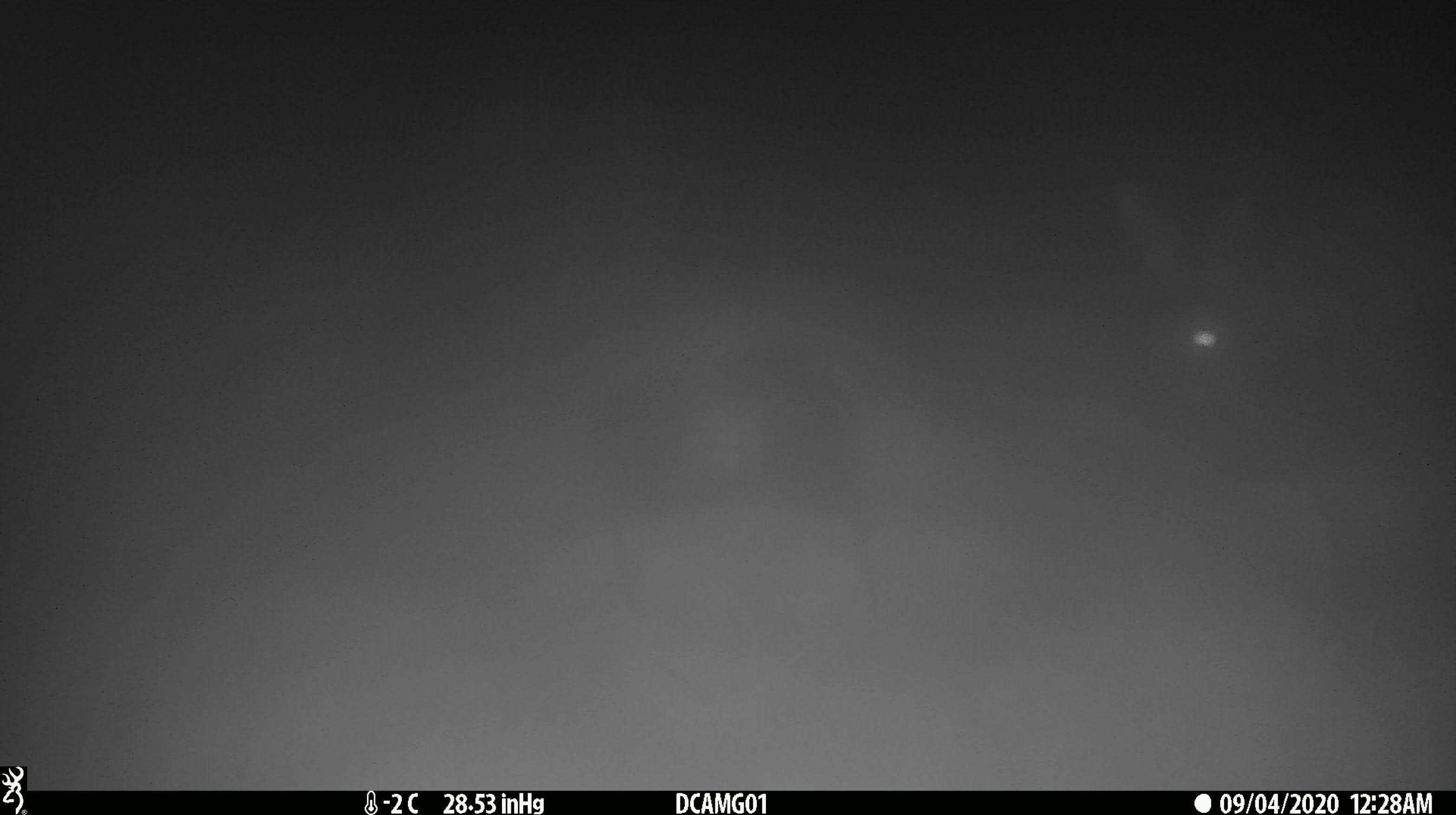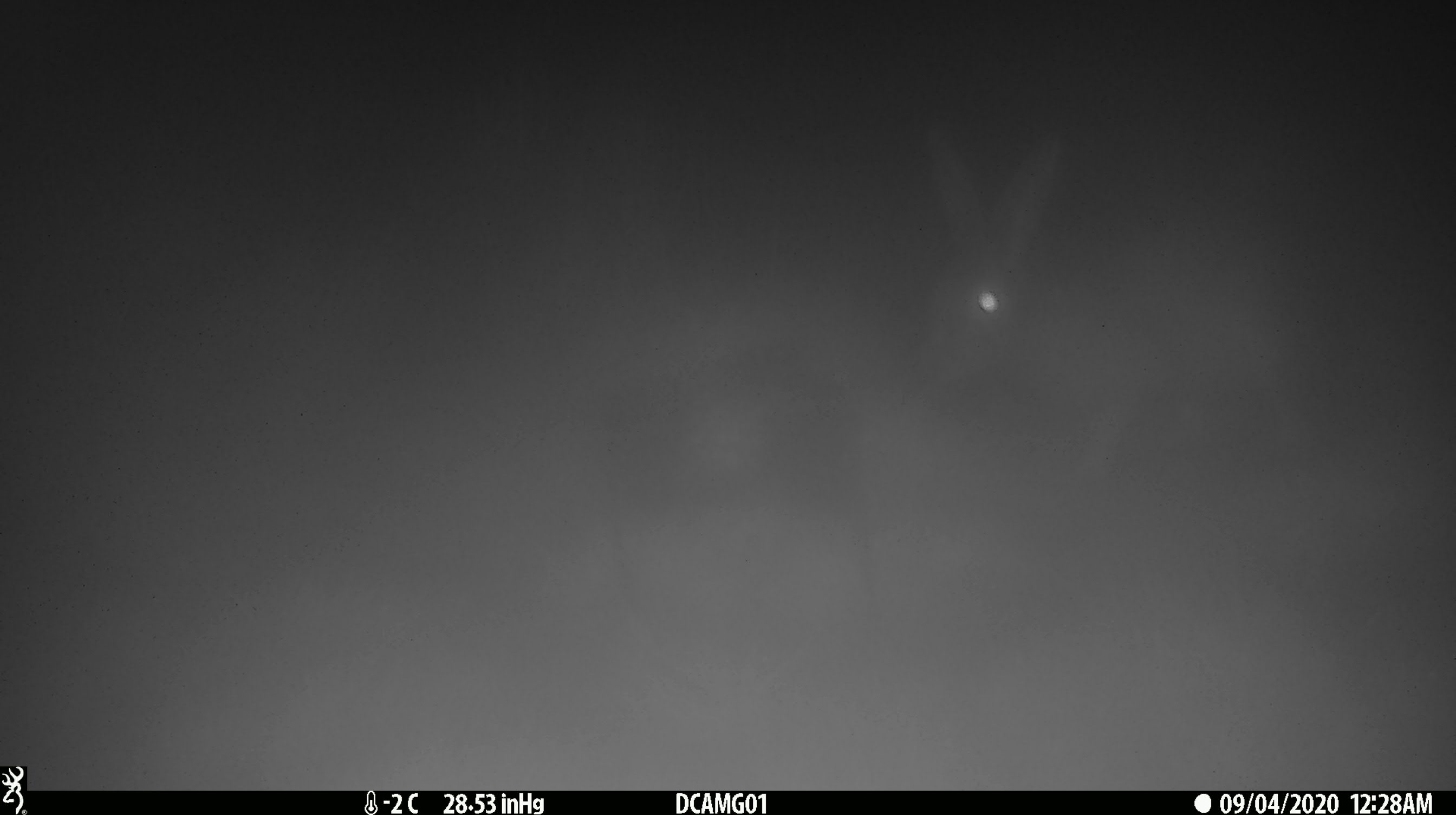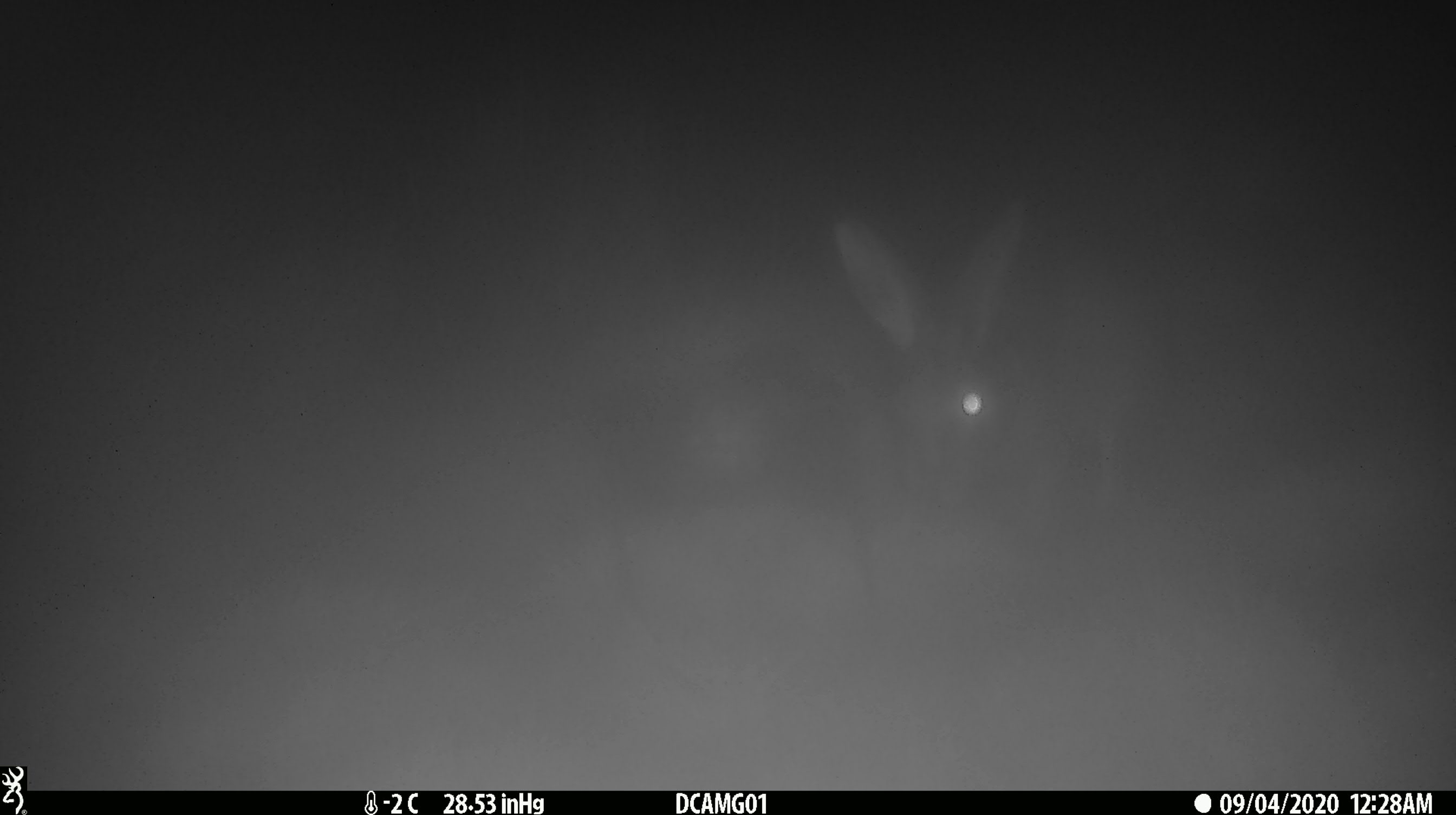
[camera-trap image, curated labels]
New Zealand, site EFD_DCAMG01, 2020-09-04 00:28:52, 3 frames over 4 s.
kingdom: Animalia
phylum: Chordata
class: Mammalia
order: Lagomorpha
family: Leporidae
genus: Lepus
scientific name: Lepus europaeus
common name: brown hare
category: hare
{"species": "hare (brown hare) (Lepus europaeus)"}